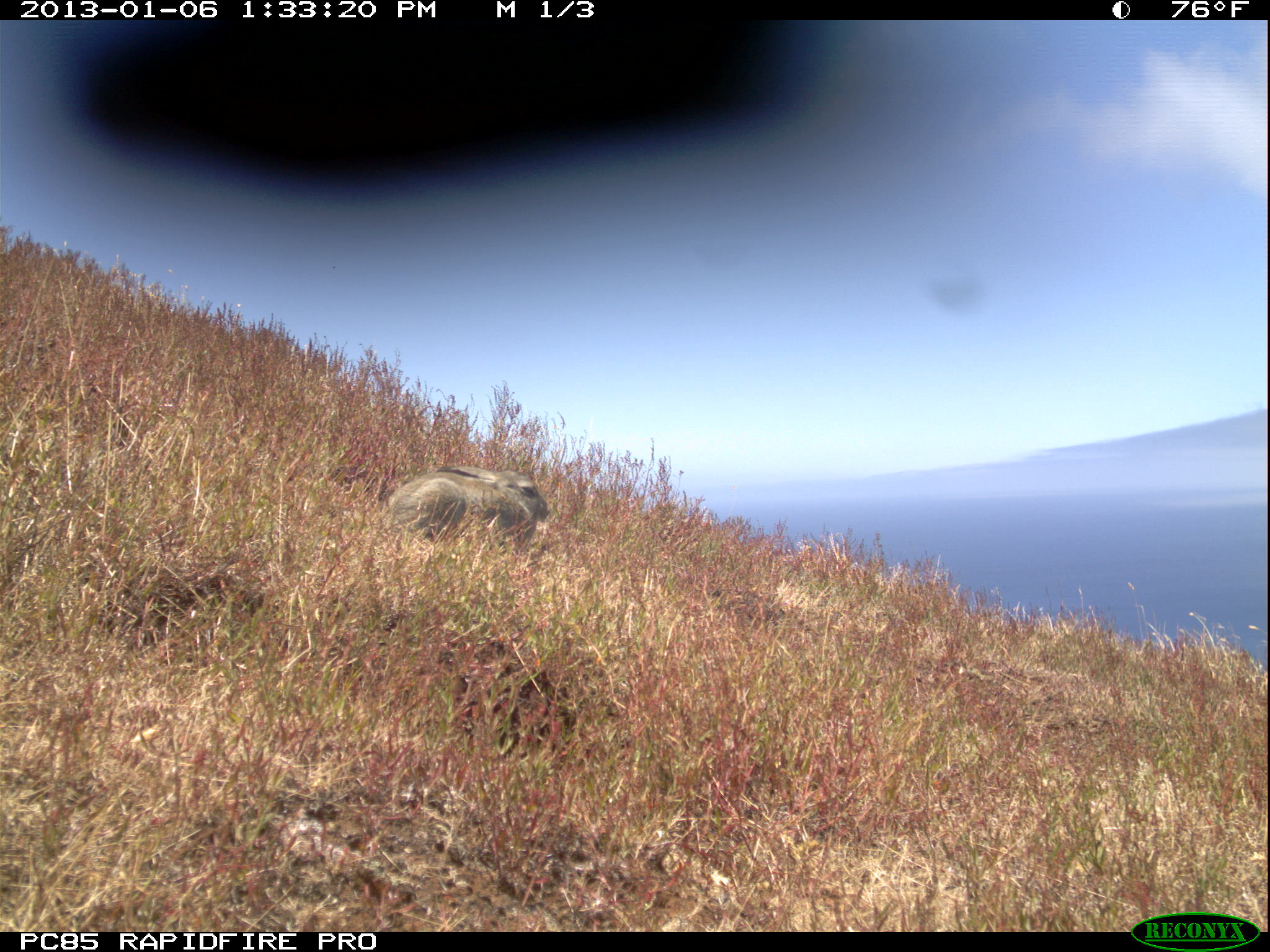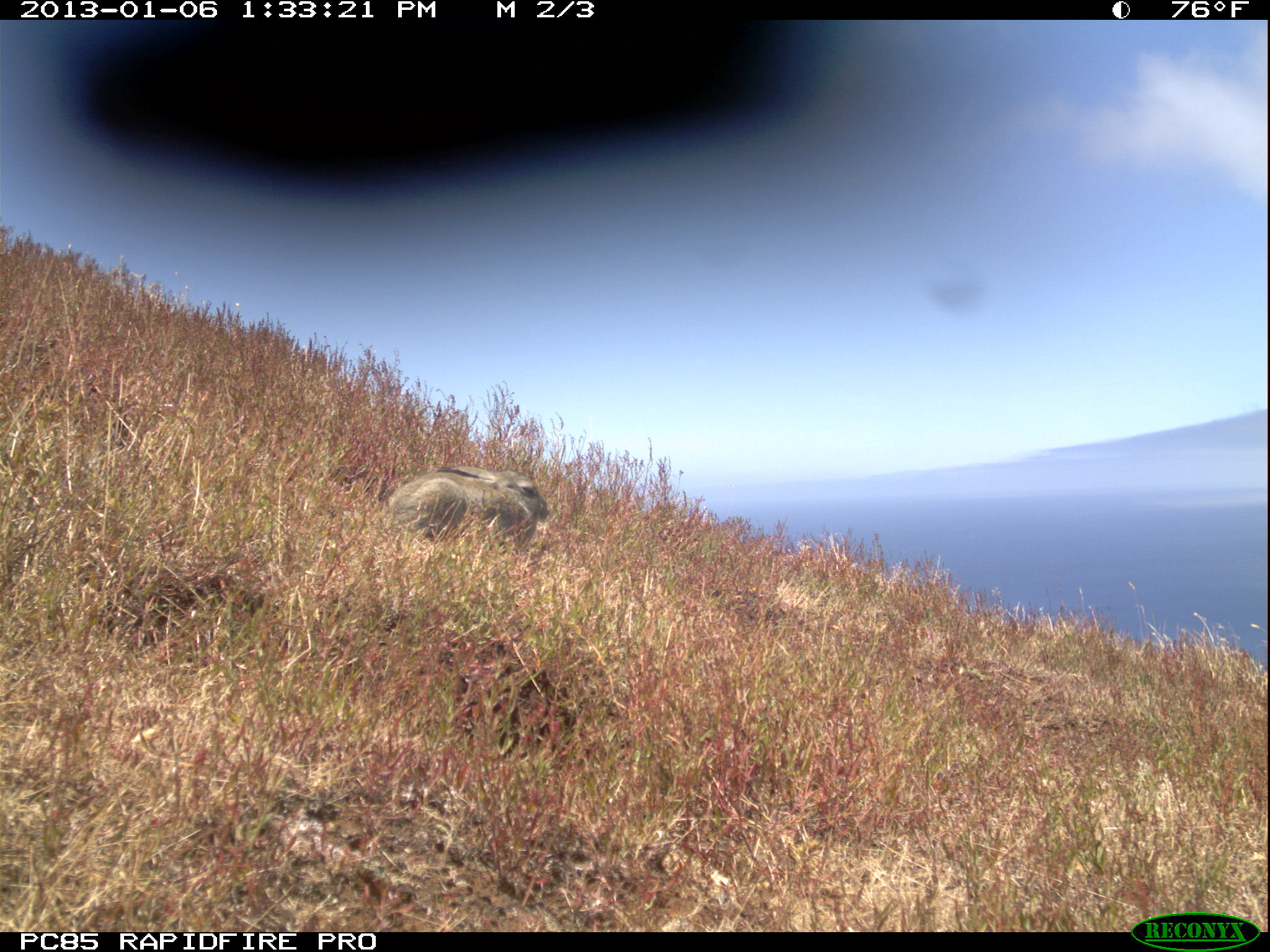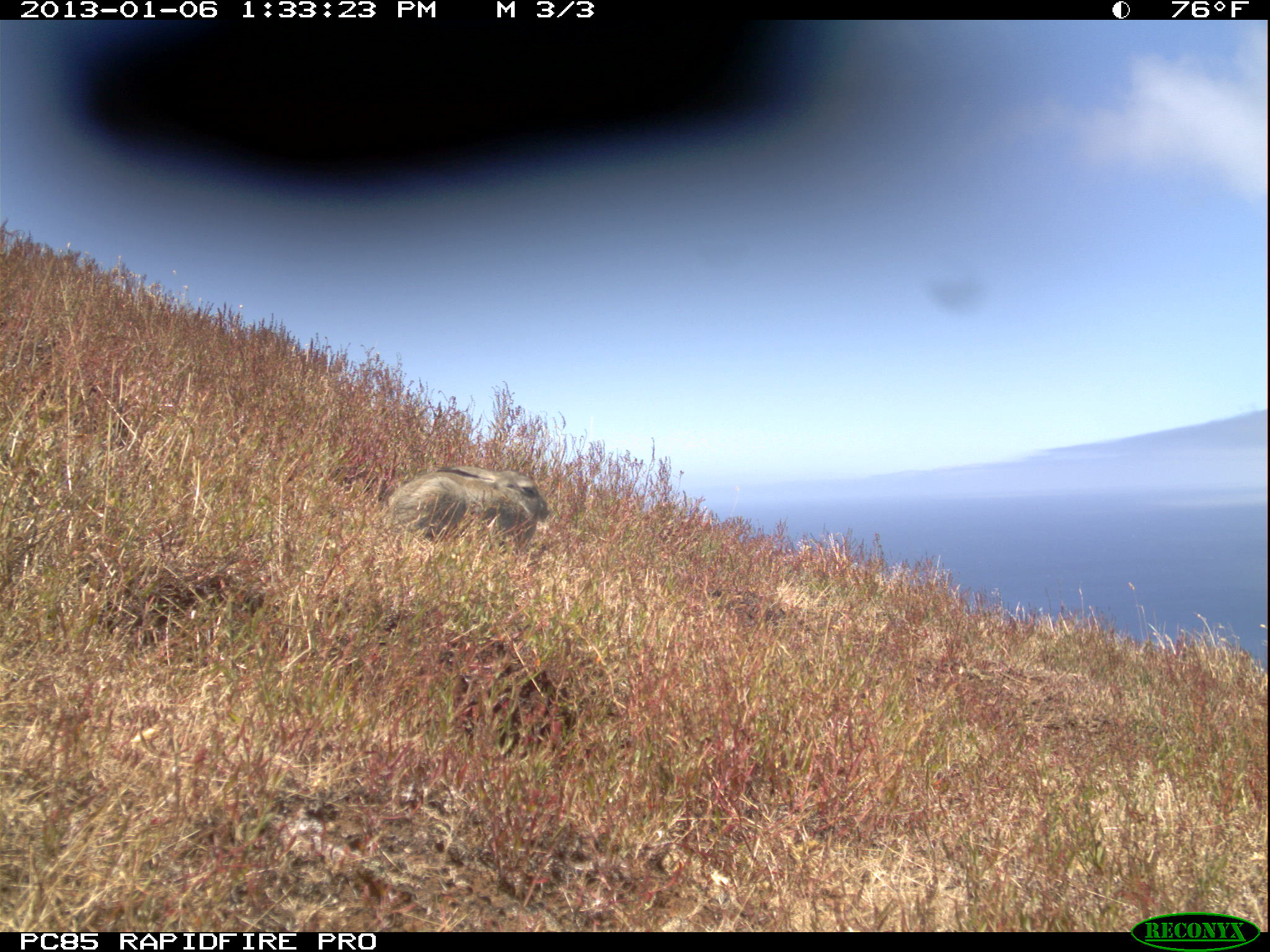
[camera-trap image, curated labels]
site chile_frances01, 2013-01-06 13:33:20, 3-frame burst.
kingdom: Animalia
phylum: Chordata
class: Mammalia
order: Lagomorpha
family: Leporidae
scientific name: Leporidae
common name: rabbits and hares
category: rabbit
Rabbit (rabbits and hares) (Leporidae).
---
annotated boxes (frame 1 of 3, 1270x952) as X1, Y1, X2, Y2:
rabbit: 373, 464, 549, 560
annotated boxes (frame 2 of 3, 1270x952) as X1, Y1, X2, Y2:
rabbit: 374, 464, 550, 560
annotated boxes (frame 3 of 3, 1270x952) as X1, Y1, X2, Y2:
rabbit: 376, 464, 549, 558